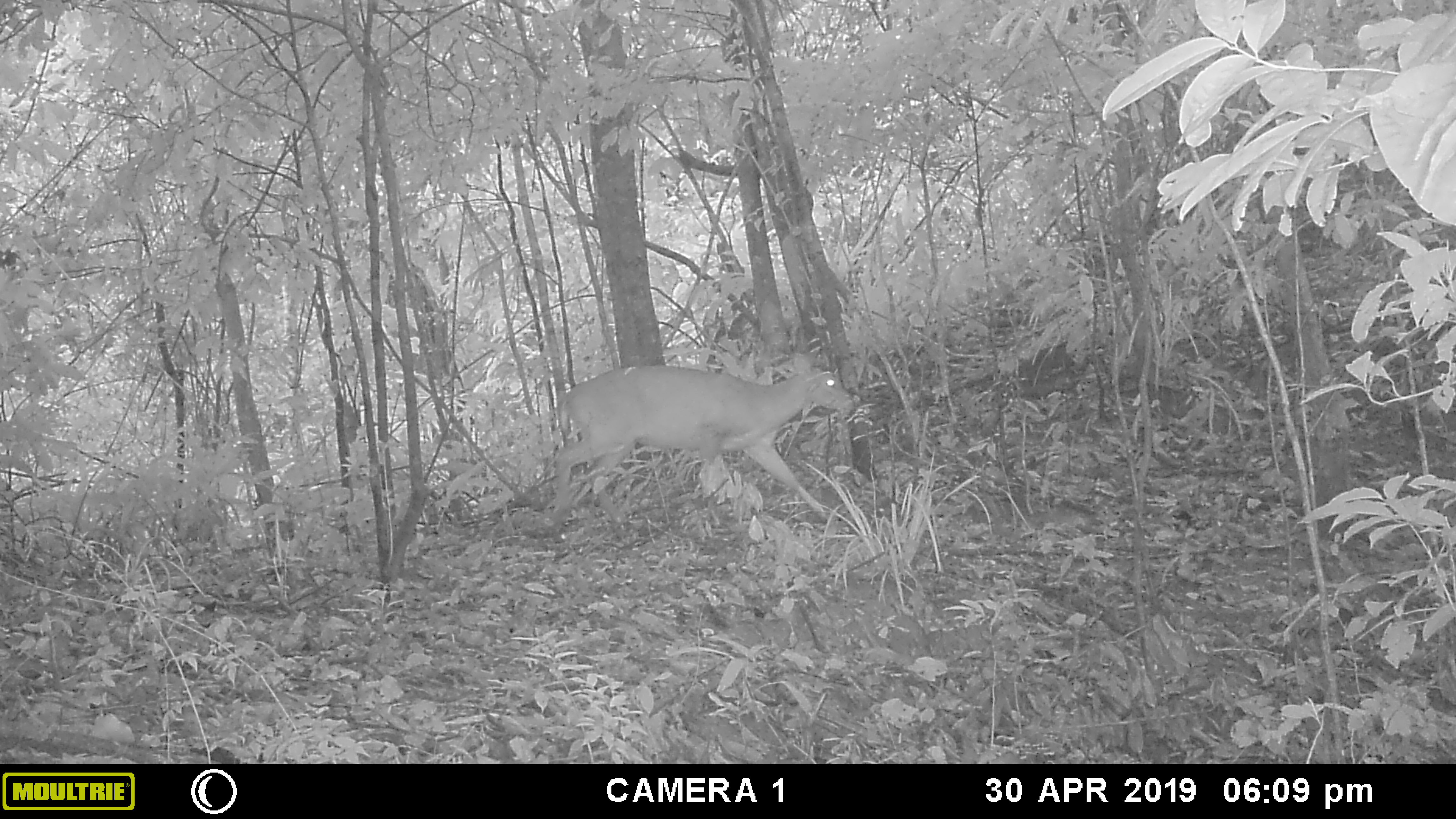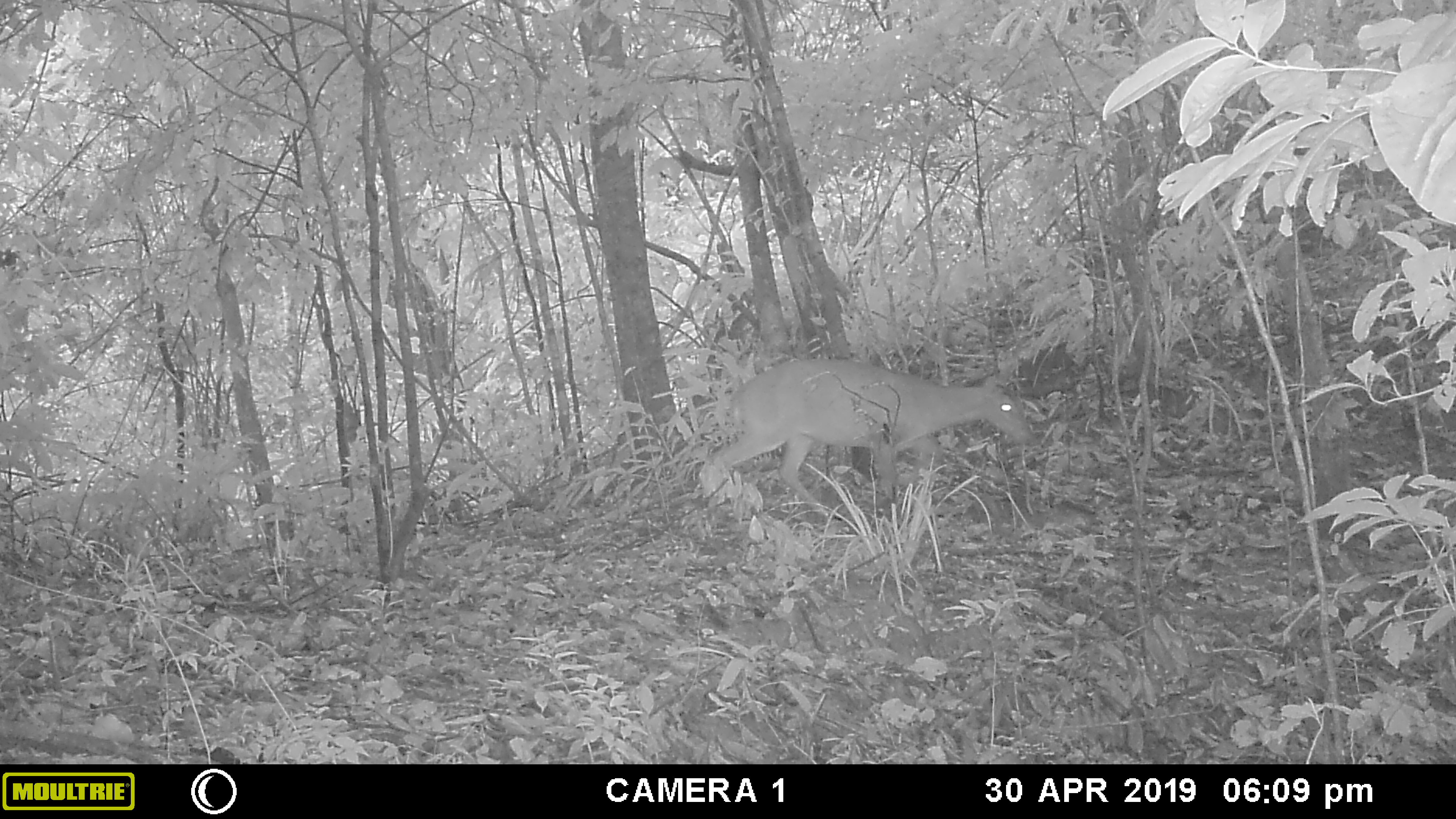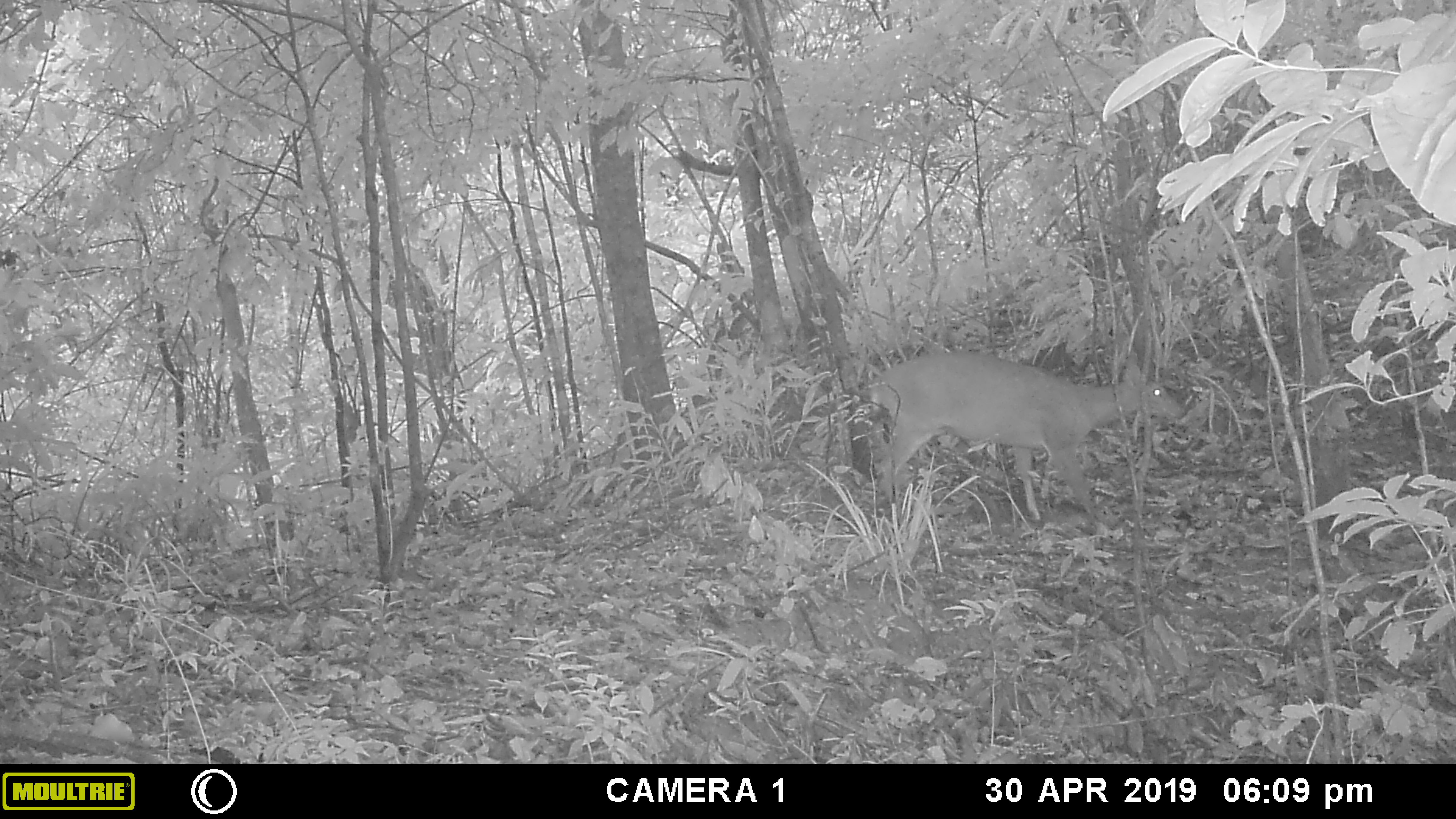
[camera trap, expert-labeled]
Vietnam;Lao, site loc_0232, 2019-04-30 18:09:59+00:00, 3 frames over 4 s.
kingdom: Animalia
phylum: Chordata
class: Mammalia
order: Artiodactyla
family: Cervidae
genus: Muntiacus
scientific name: Muntiacus vuquangensis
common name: large-antlered muntjac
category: large antlered muntjac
Large antlered muntjac (large-antlered muntjac) (Muntiacus vuquangensis). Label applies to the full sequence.